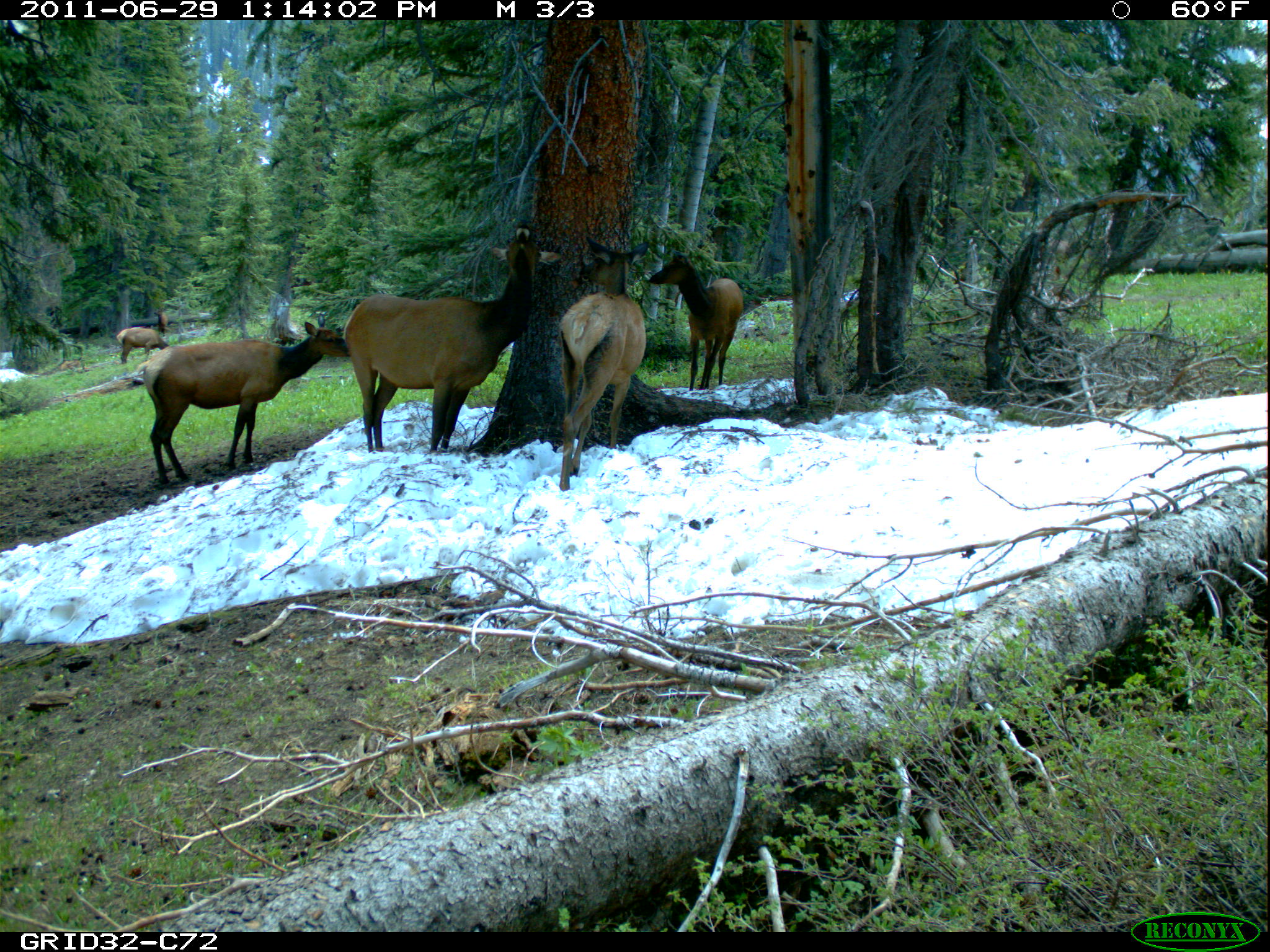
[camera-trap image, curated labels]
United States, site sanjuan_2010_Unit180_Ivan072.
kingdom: Animalia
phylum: Chordata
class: Mammalia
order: Artiodactyla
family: Cervidae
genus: Cervus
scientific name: Cervus elaphus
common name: red deer